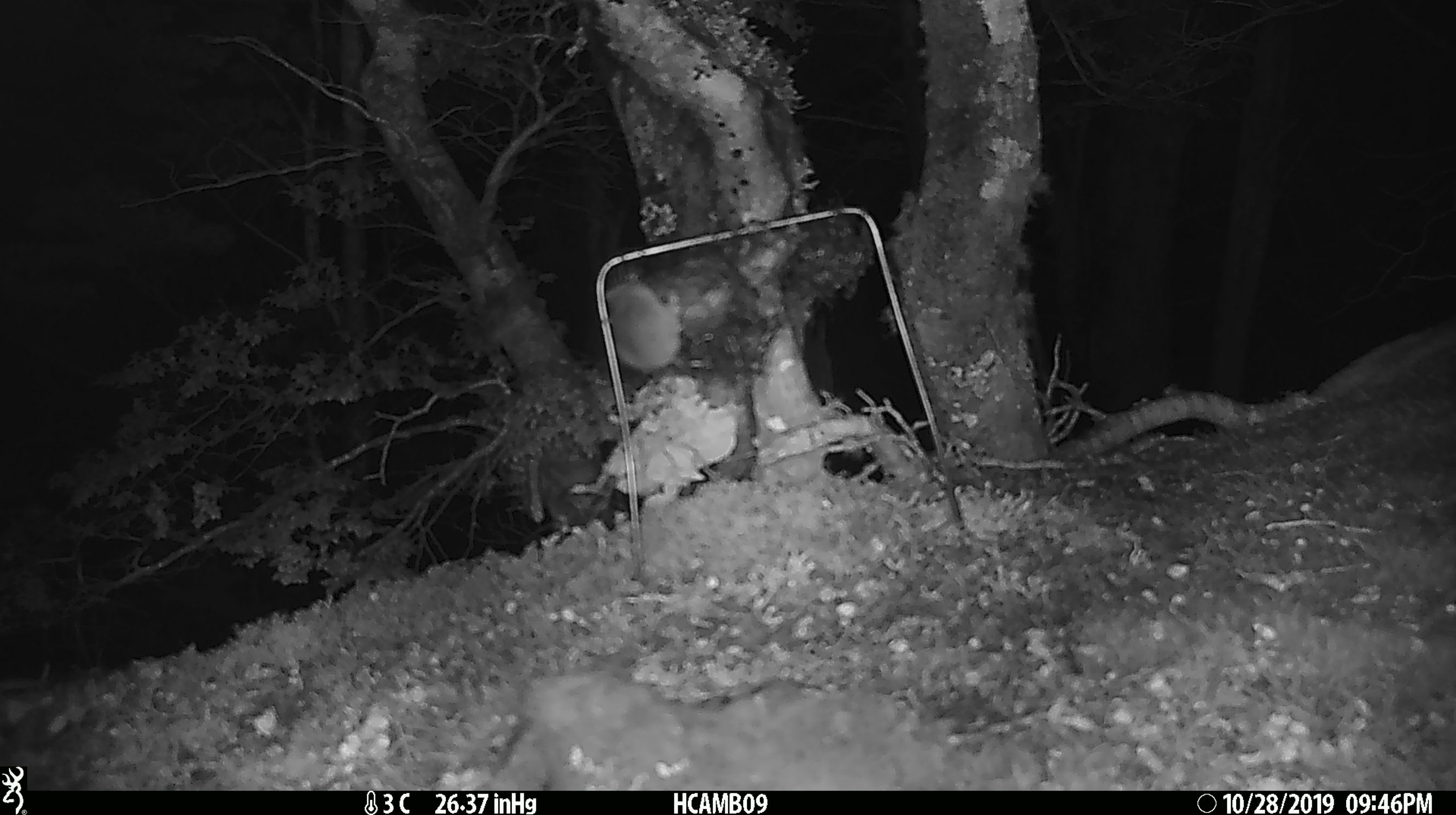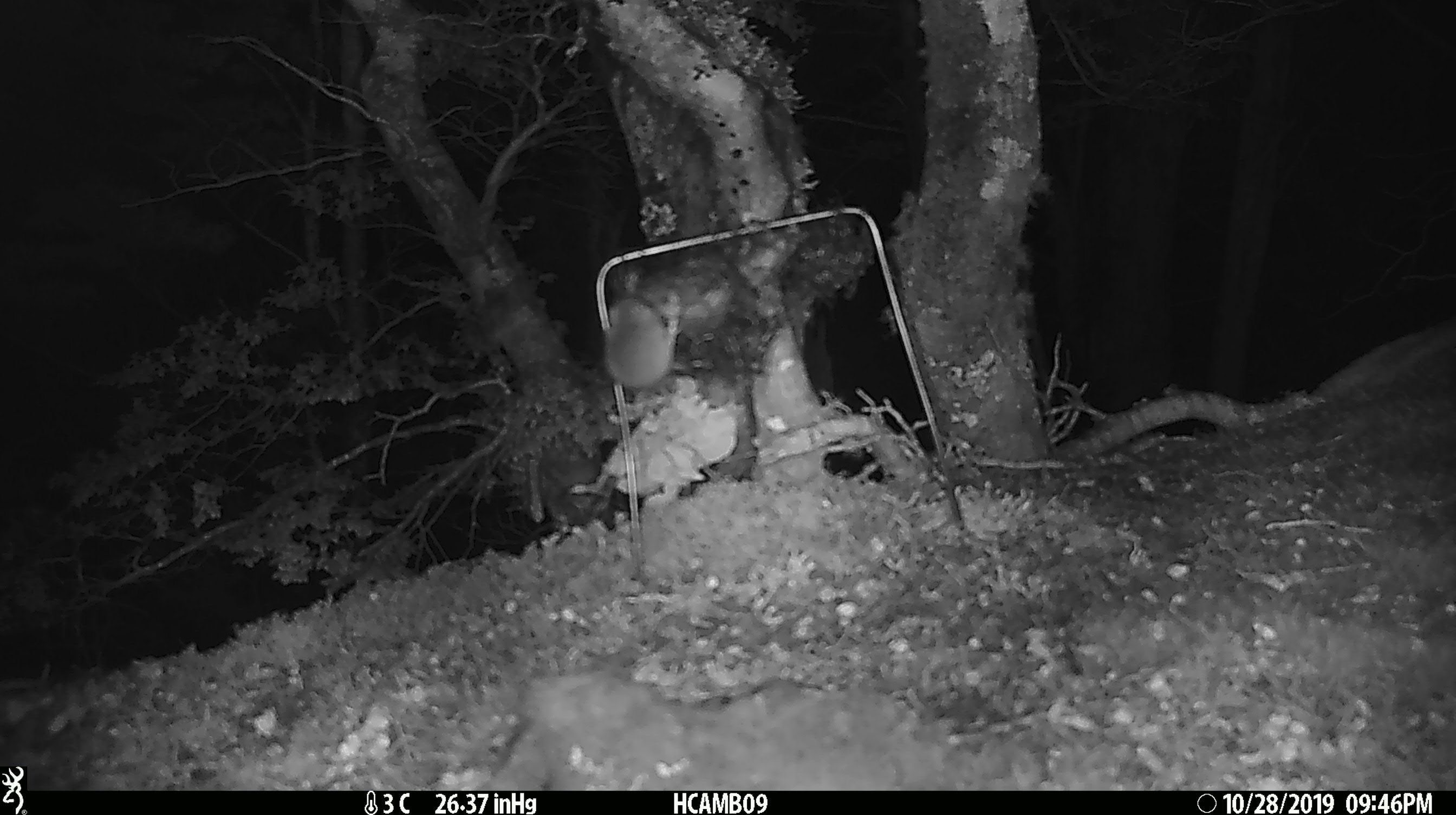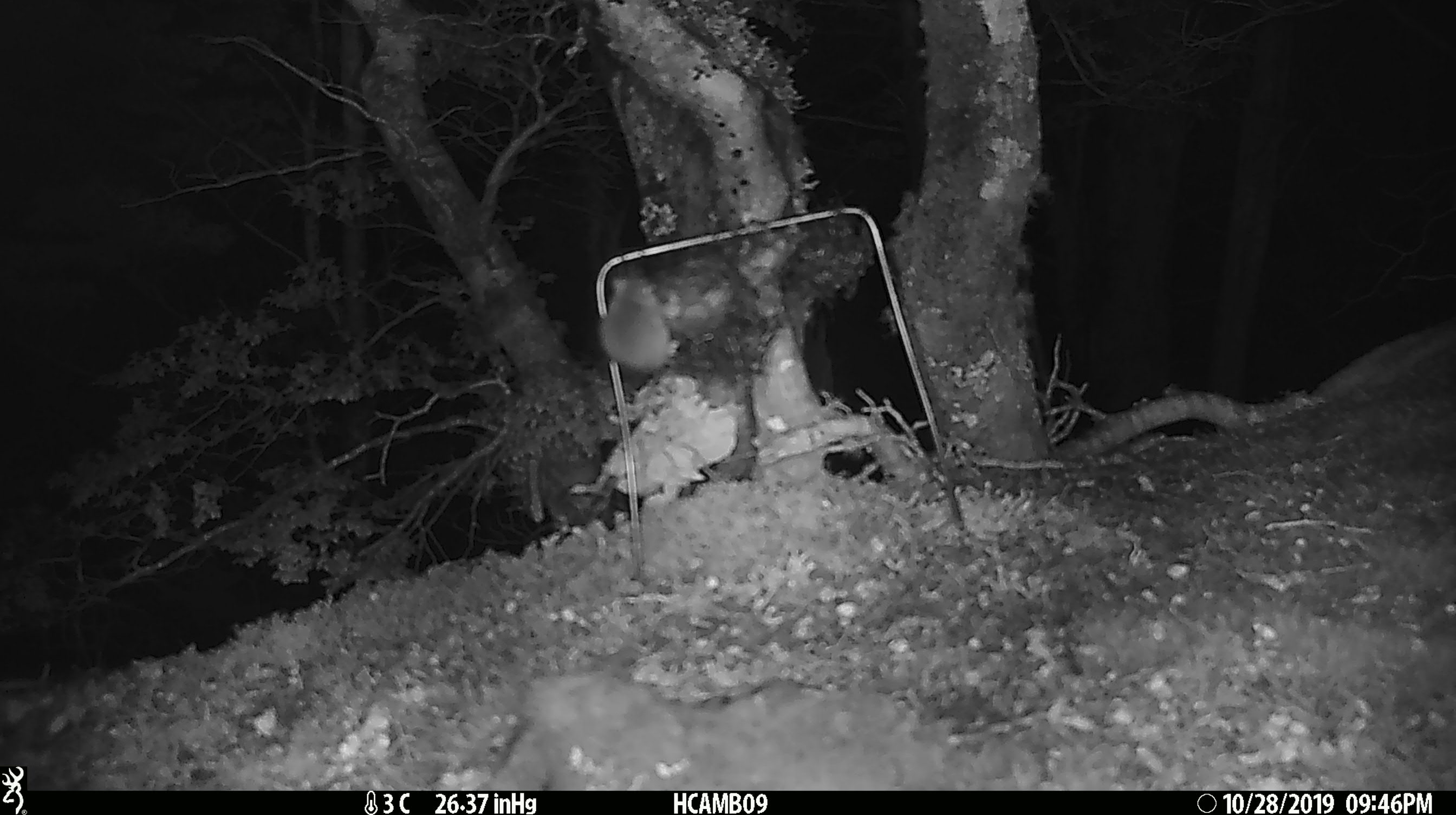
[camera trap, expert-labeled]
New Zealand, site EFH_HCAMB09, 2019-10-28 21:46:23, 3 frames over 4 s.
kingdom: Animalia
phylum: Chordata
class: Mammalia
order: Rodentia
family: Muridae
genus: Mus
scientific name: Mus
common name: mouse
Mouse (Mus).